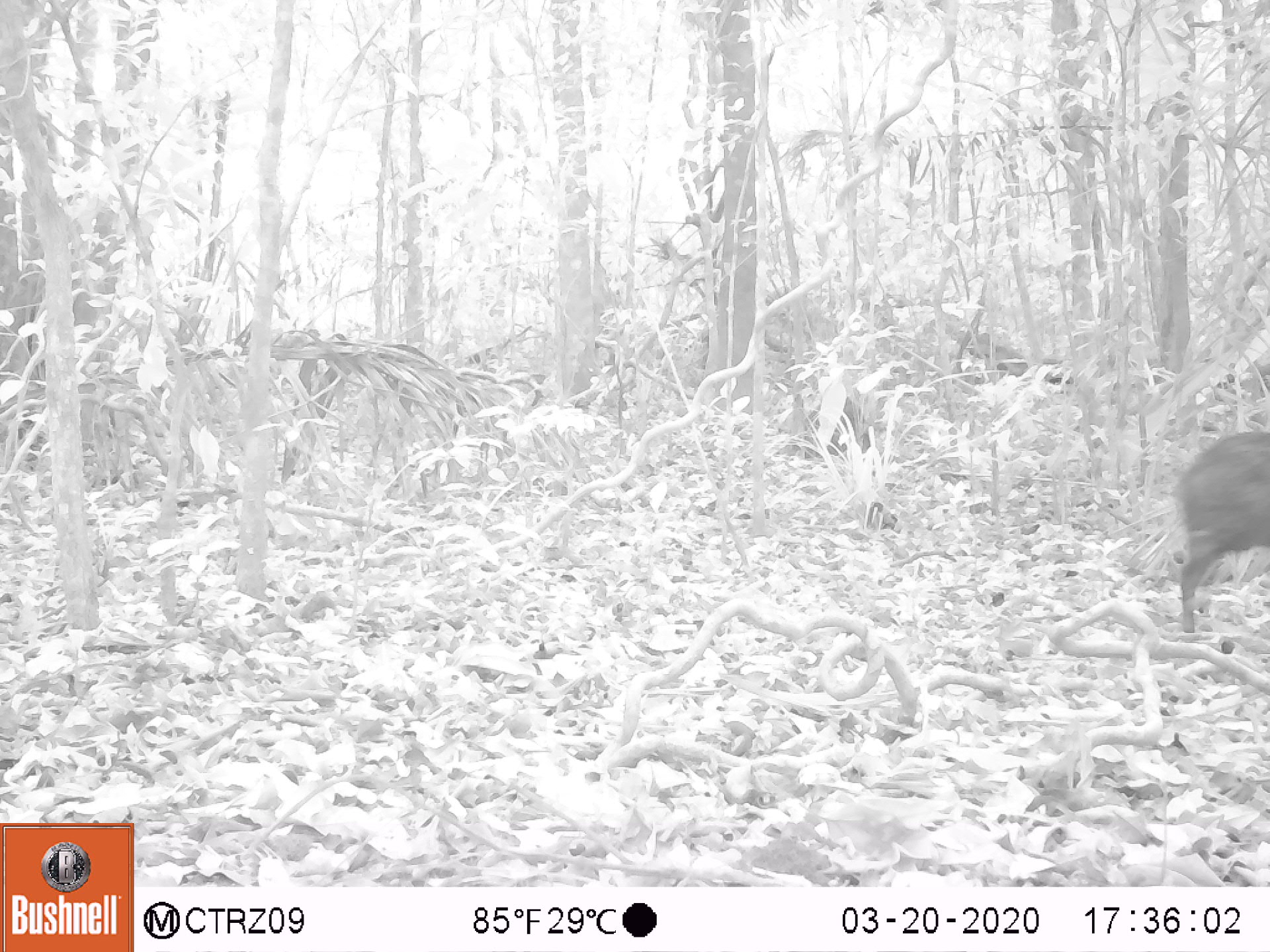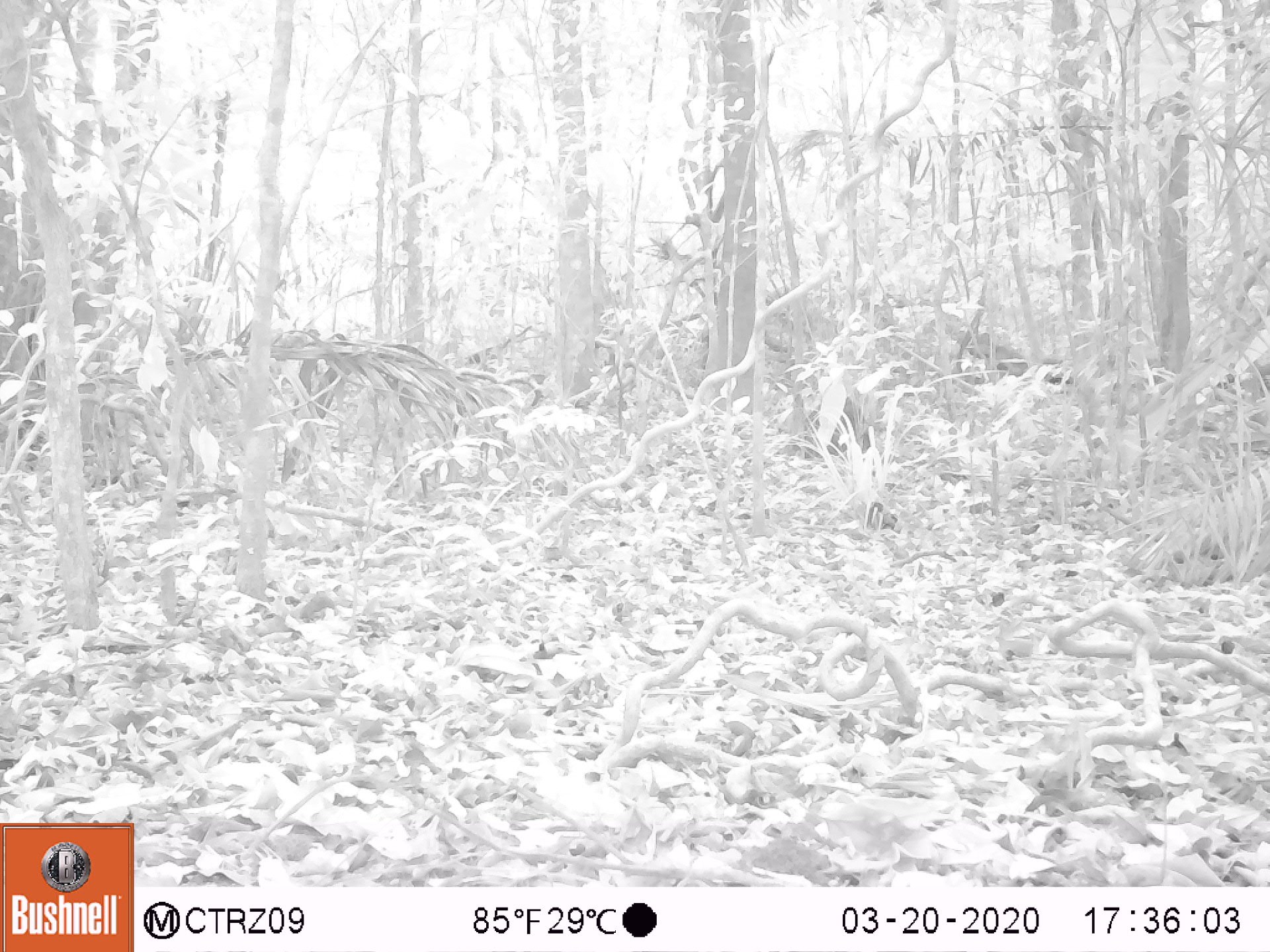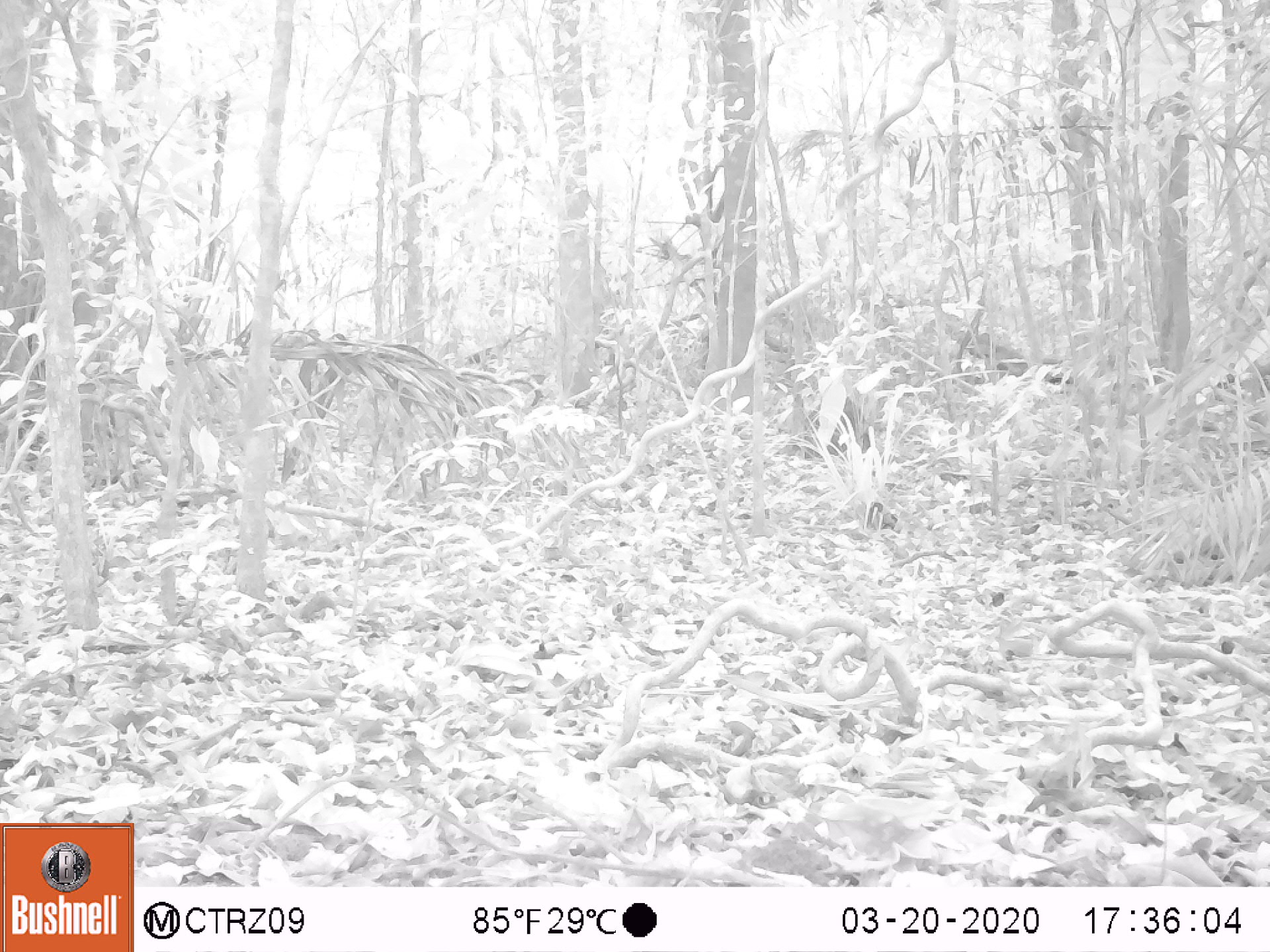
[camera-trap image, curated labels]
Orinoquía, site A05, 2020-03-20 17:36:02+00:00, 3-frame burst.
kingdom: Animalia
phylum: Chordata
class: Mammalia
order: Artiodactyla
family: Tayassuidae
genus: Pecari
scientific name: Pecari tajacu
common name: collared peccary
Collared peccary (Pecari tajacu).